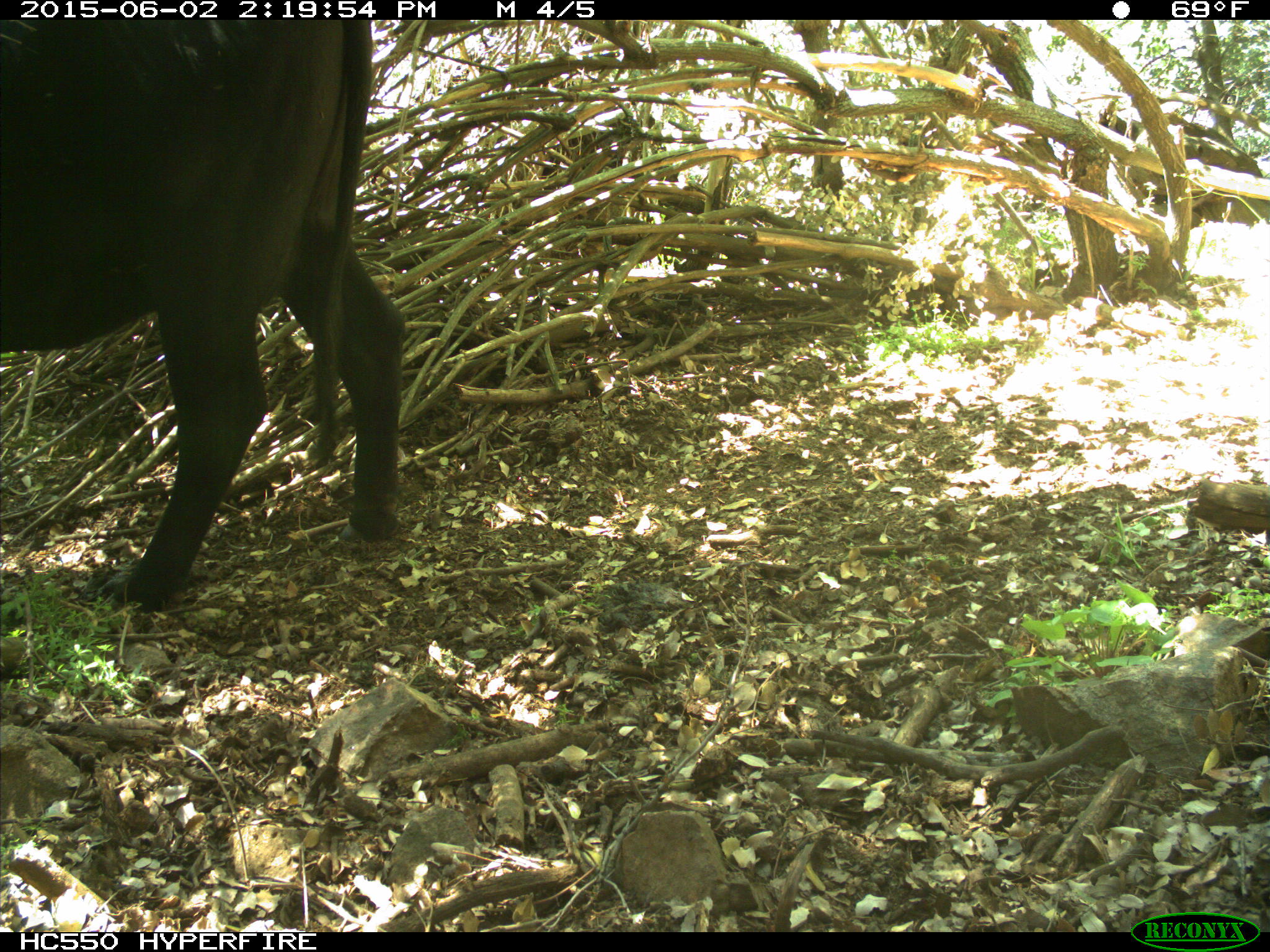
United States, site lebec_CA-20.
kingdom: Animalia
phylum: Chordata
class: Mammalia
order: Artiodactyla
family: Bovidae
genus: Bos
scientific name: Bos taurus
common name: domestic cow